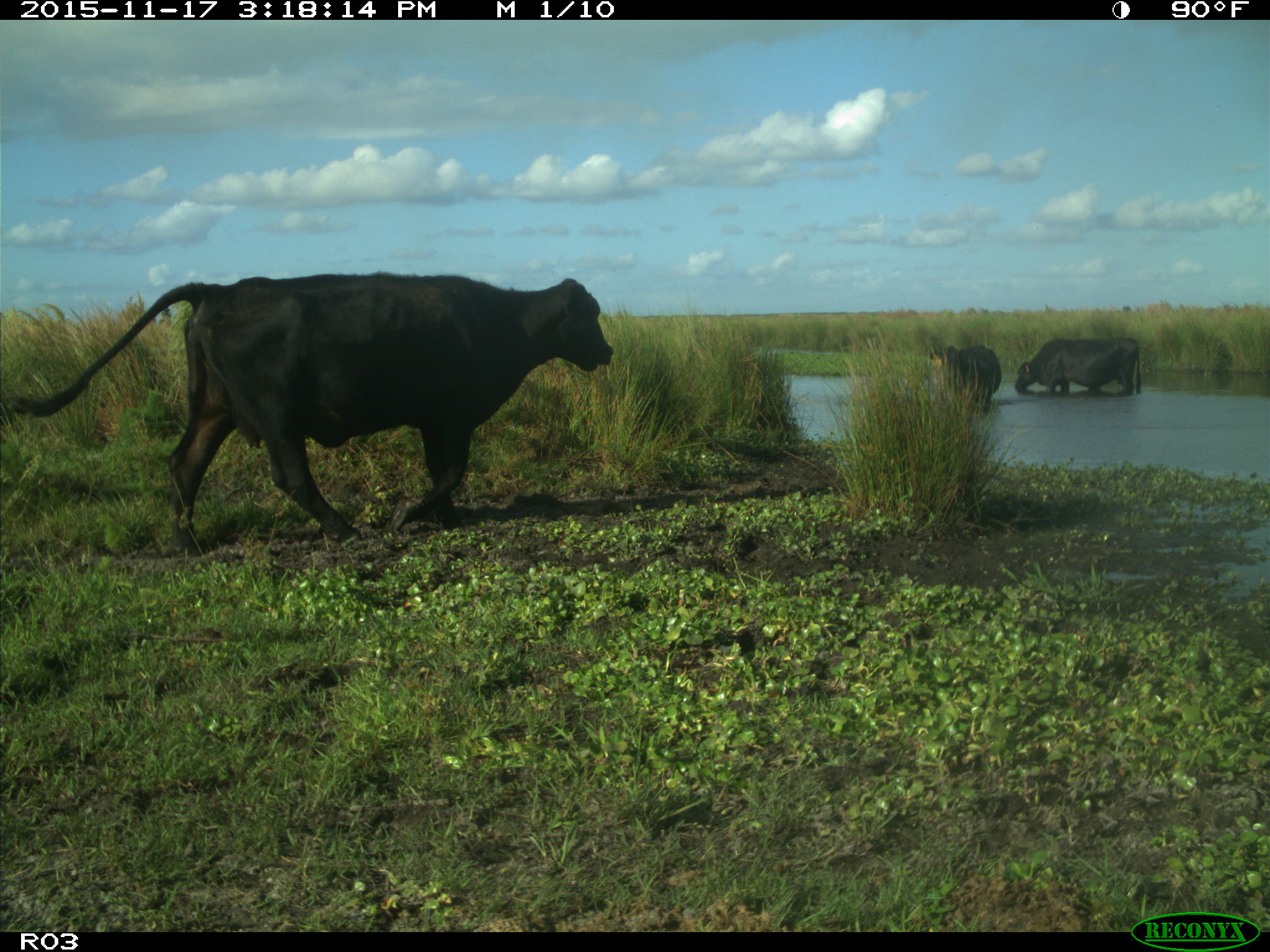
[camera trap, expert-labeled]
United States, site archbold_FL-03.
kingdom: Animalia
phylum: Chordata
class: Mammalia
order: Artiodactyla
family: Bovidae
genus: Bos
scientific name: Bos taurus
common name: domestic cow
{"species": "Bos taurus (domestic cow)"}